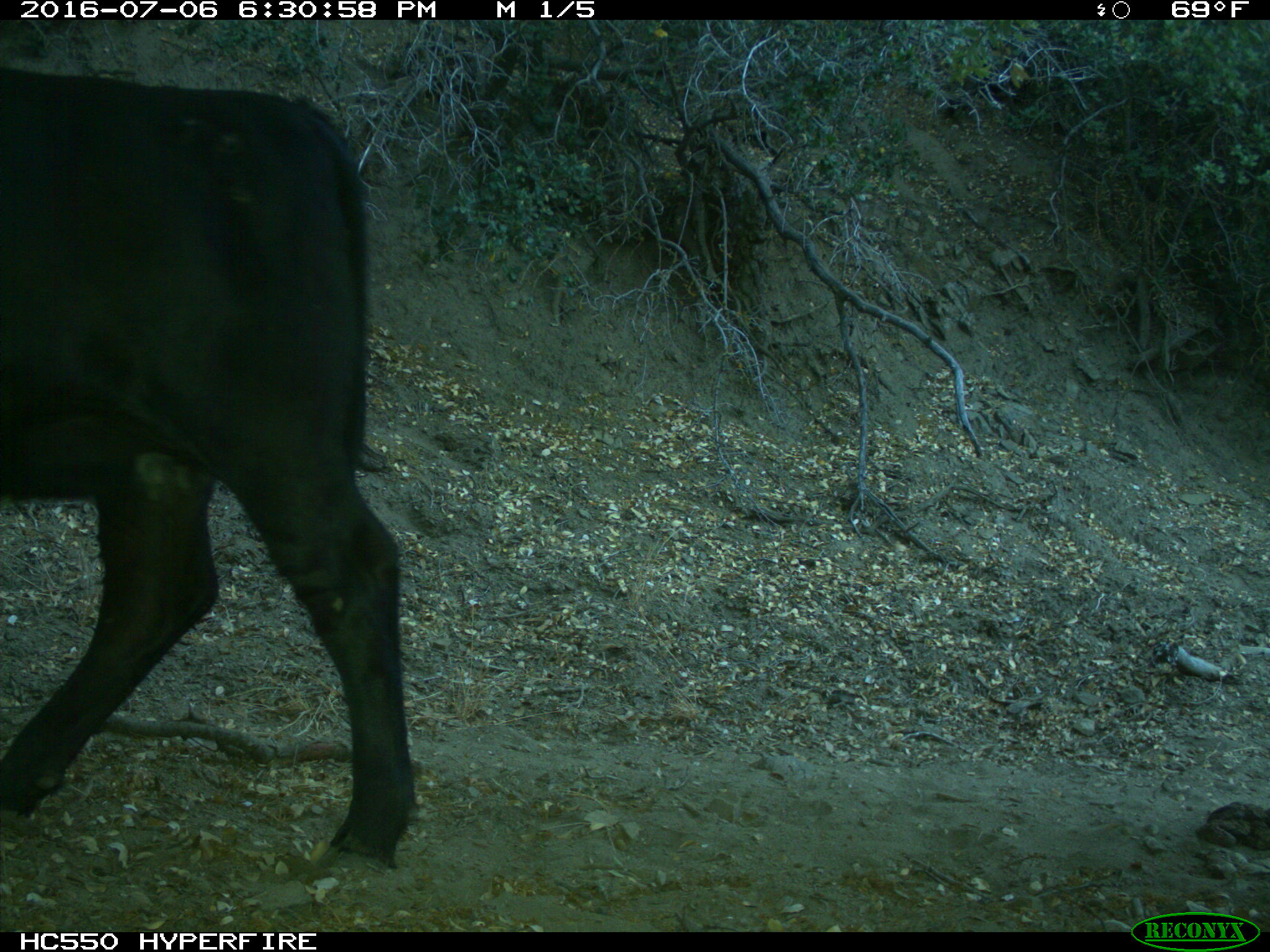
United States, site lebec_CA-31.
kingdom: Animalia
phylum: Chordata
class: Mammalia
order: Artiodactyla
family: Bovidae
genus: Bos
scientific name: Bos taurus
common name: domestic cow